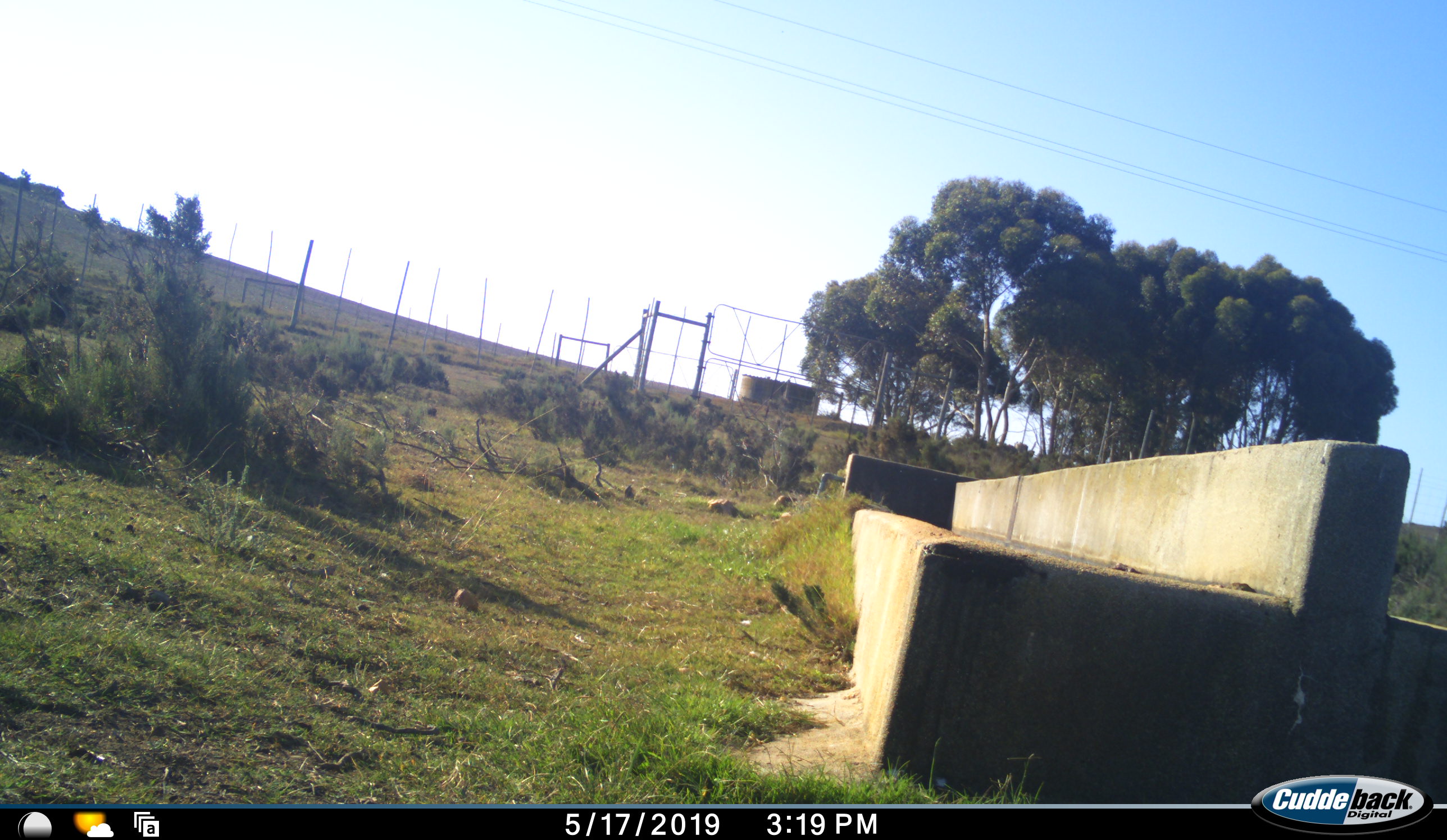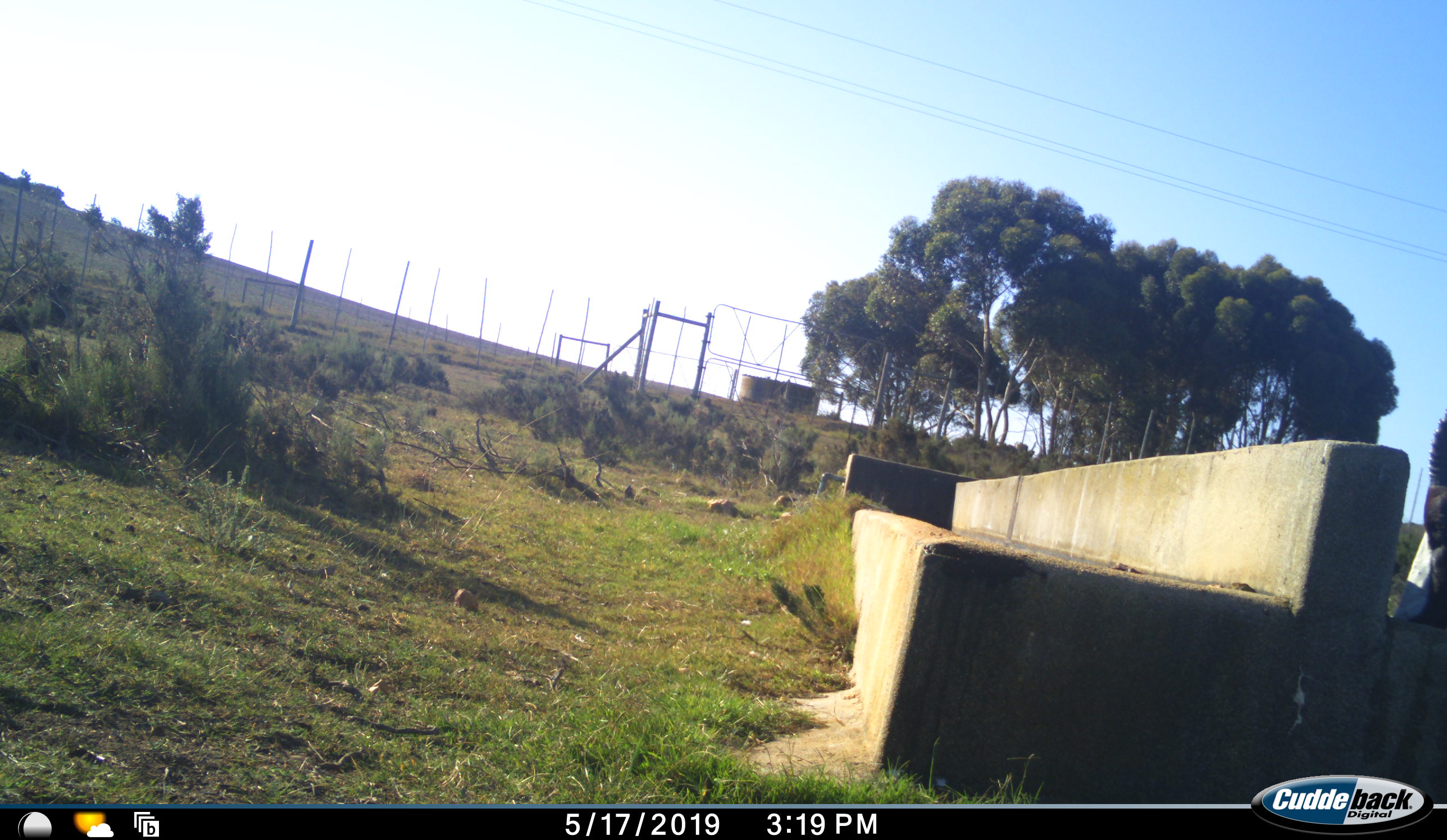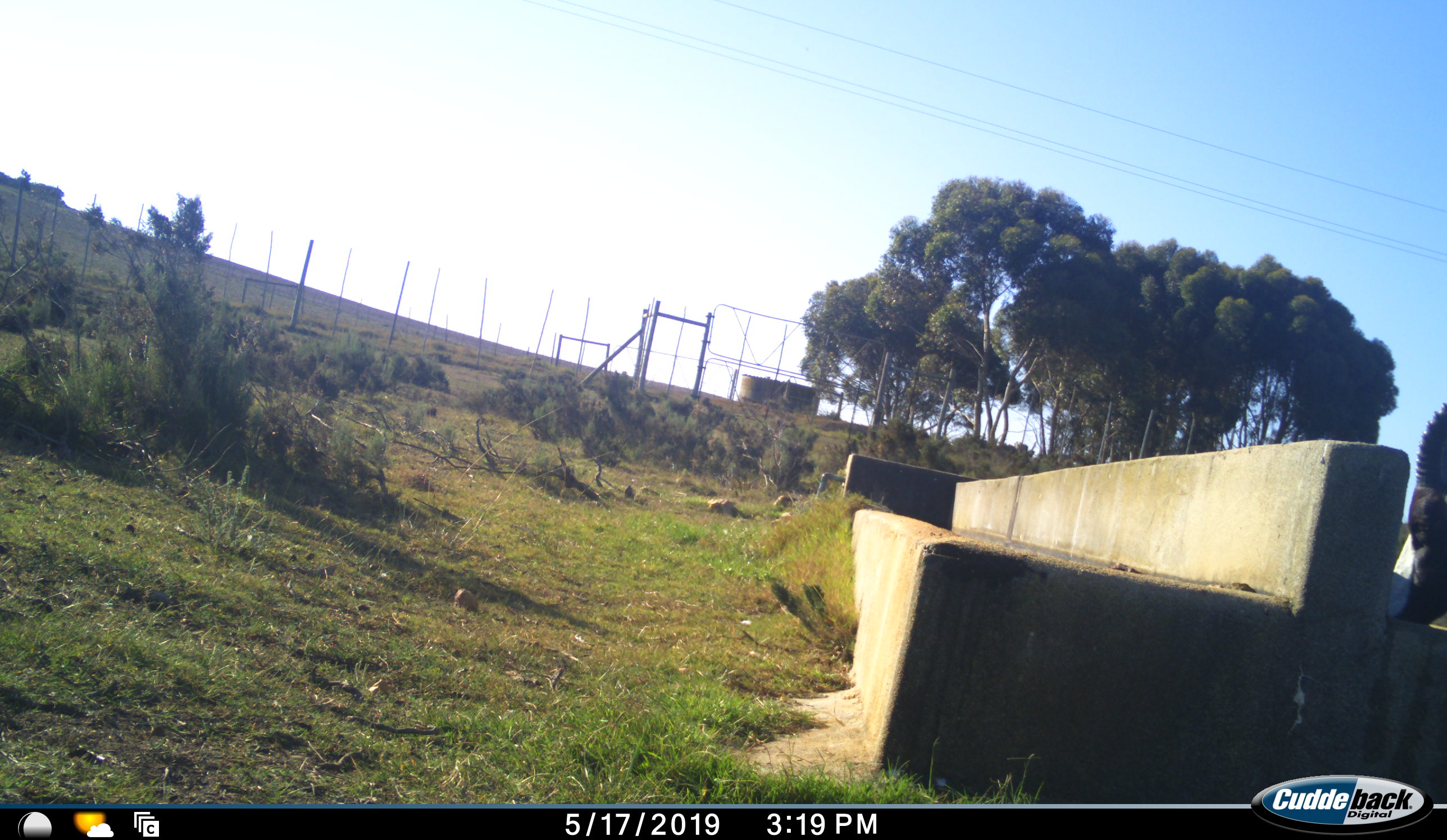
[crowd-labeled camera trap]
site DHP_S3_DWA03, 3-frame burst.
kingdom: Animalia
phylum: Chordata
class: Mammalia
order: Artiodactyla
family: Bovidae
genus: Damaliscus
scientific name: Damaliscus pygargus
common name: bontebok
Bontebok (Damaliscus pygargus), count 1. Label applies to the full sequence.